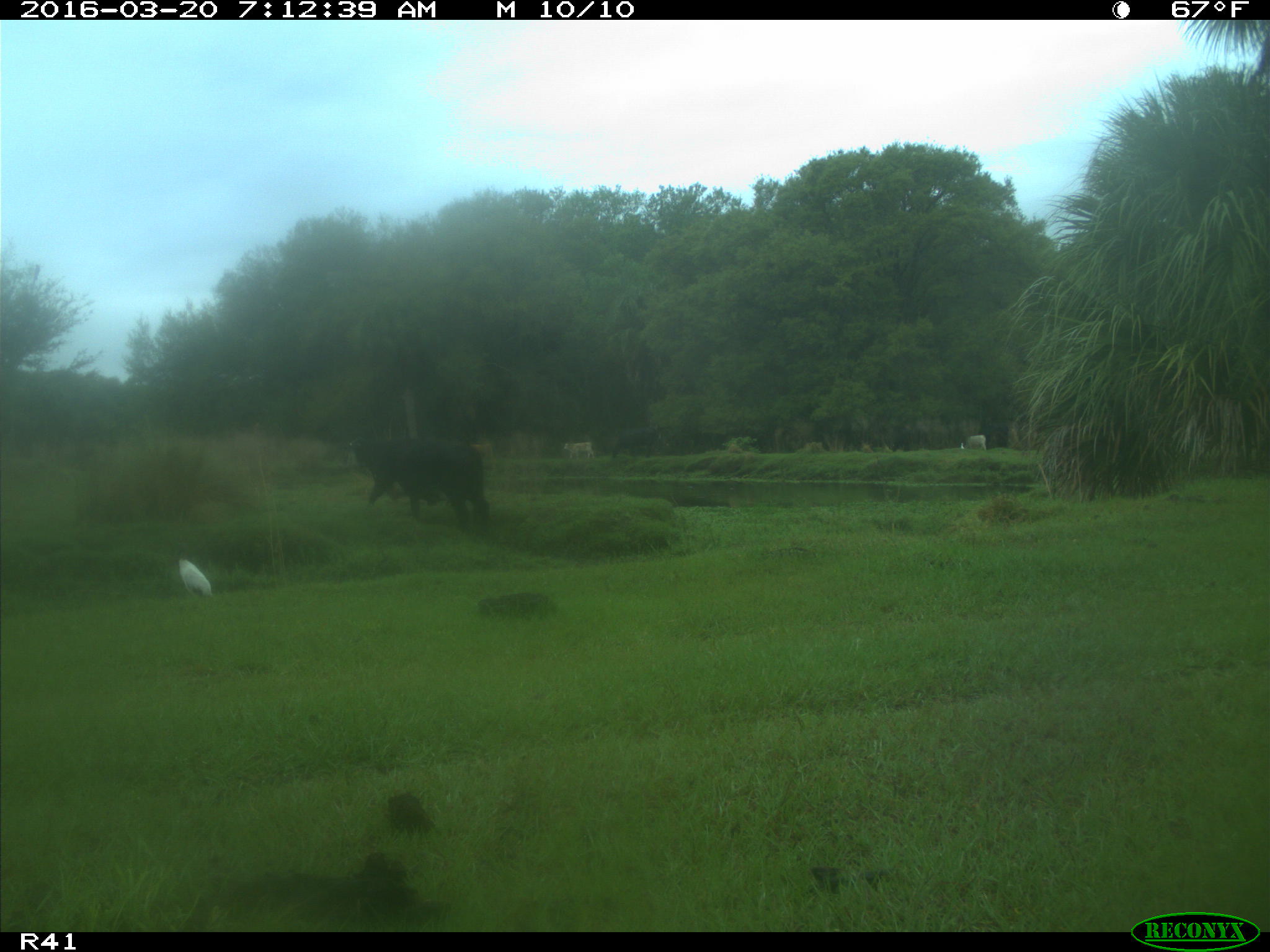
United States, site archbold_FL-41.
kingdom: Animalia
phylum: Chordata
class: Mammalia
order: Artiodactyla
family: Bovidae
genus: Bos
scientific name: Bos taurus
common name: domestic cow